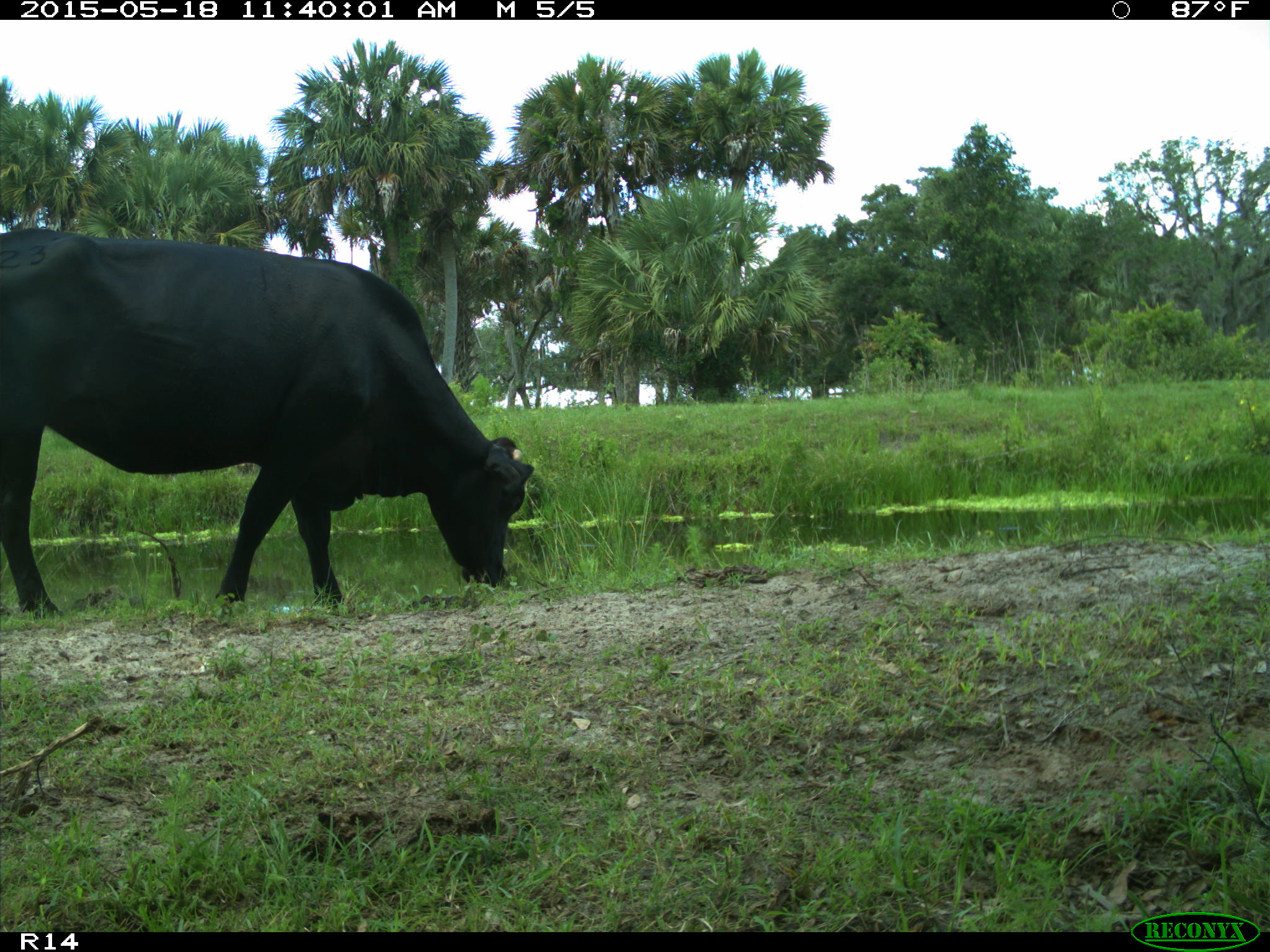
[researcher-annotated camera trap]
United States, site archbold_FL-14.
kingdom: Animalia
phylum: Chordata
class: Mammalia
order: Artiodactyla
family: Bovidae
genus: Bos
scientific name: Bos taurus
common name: domestic cow